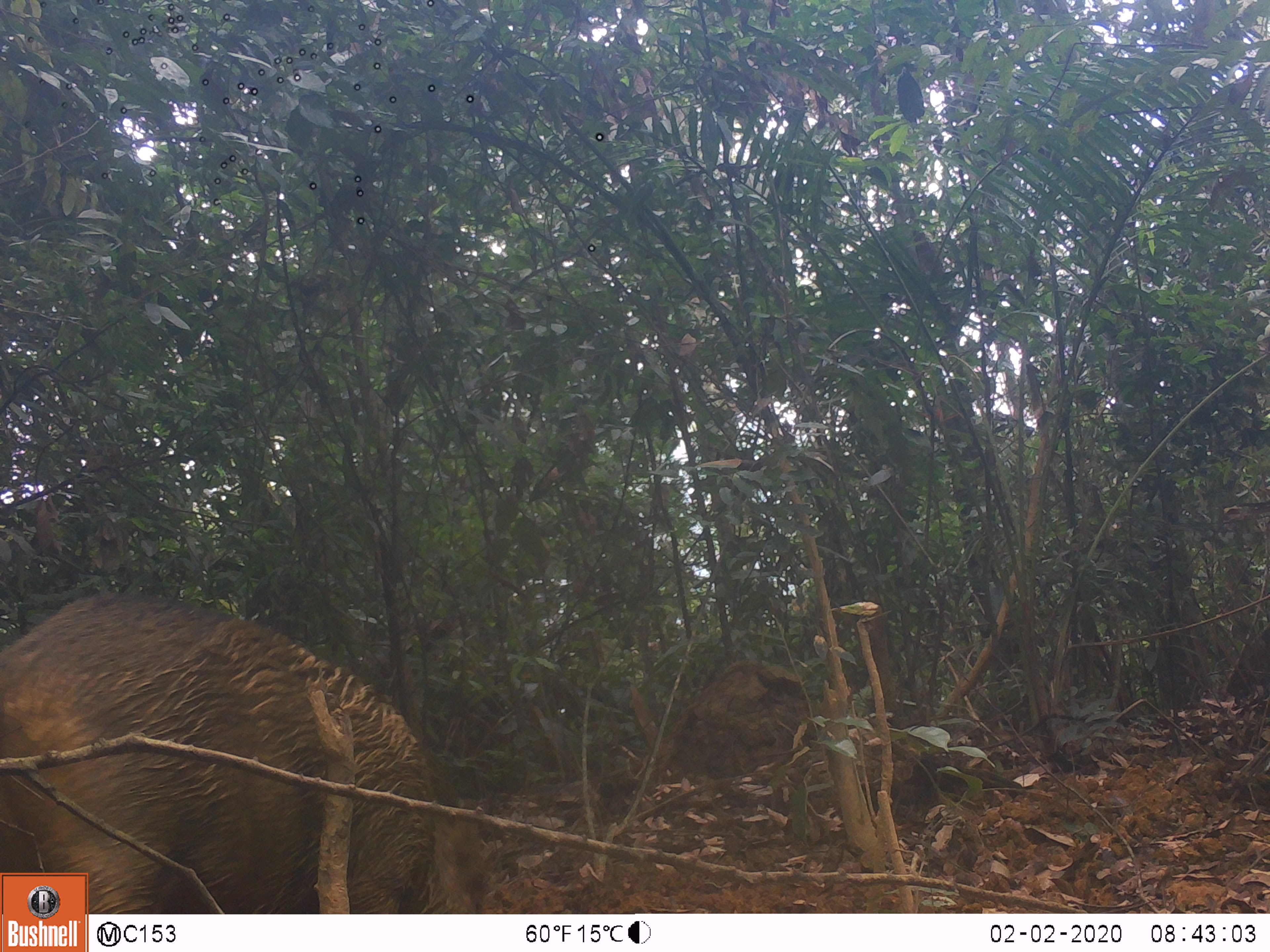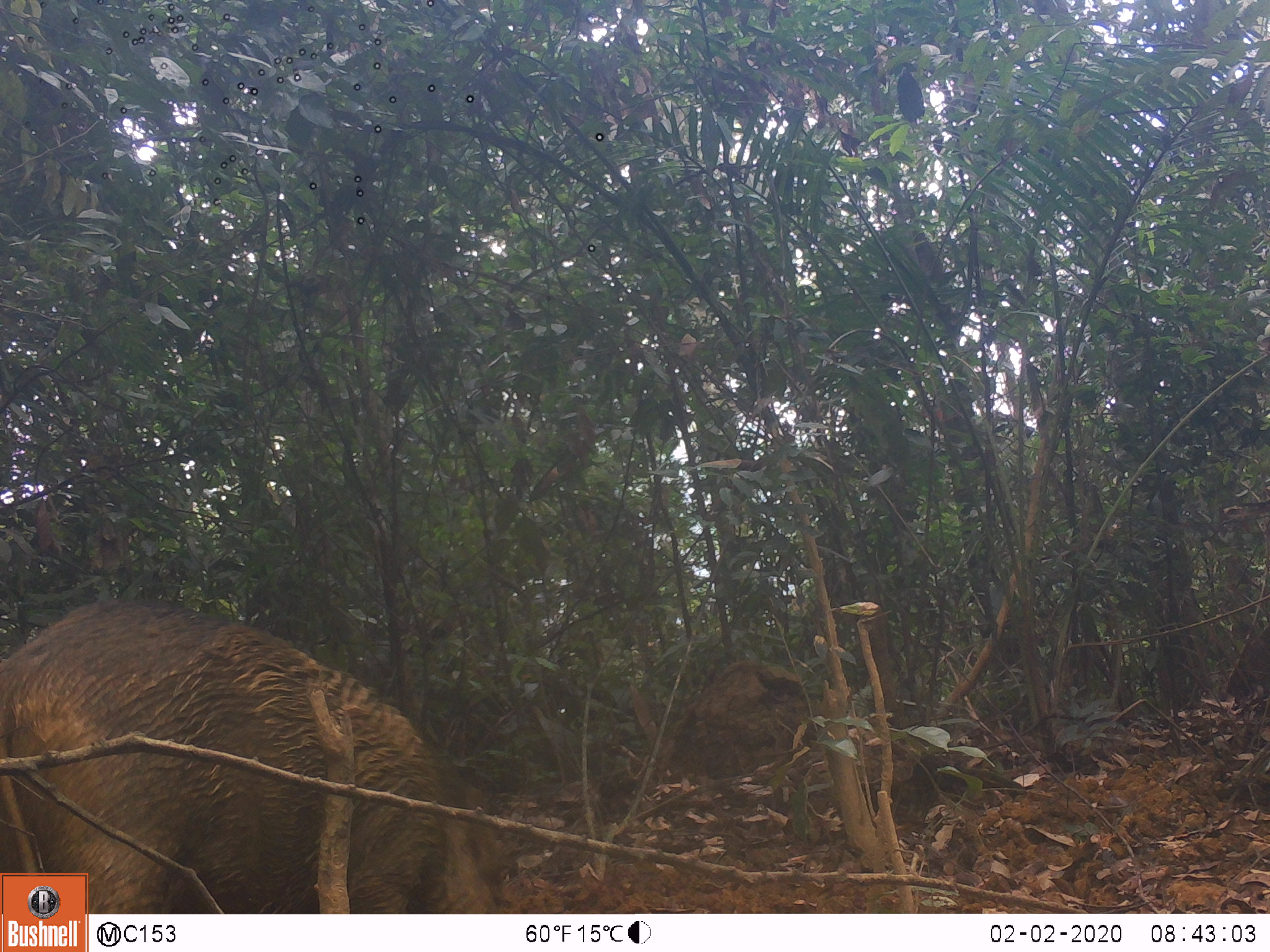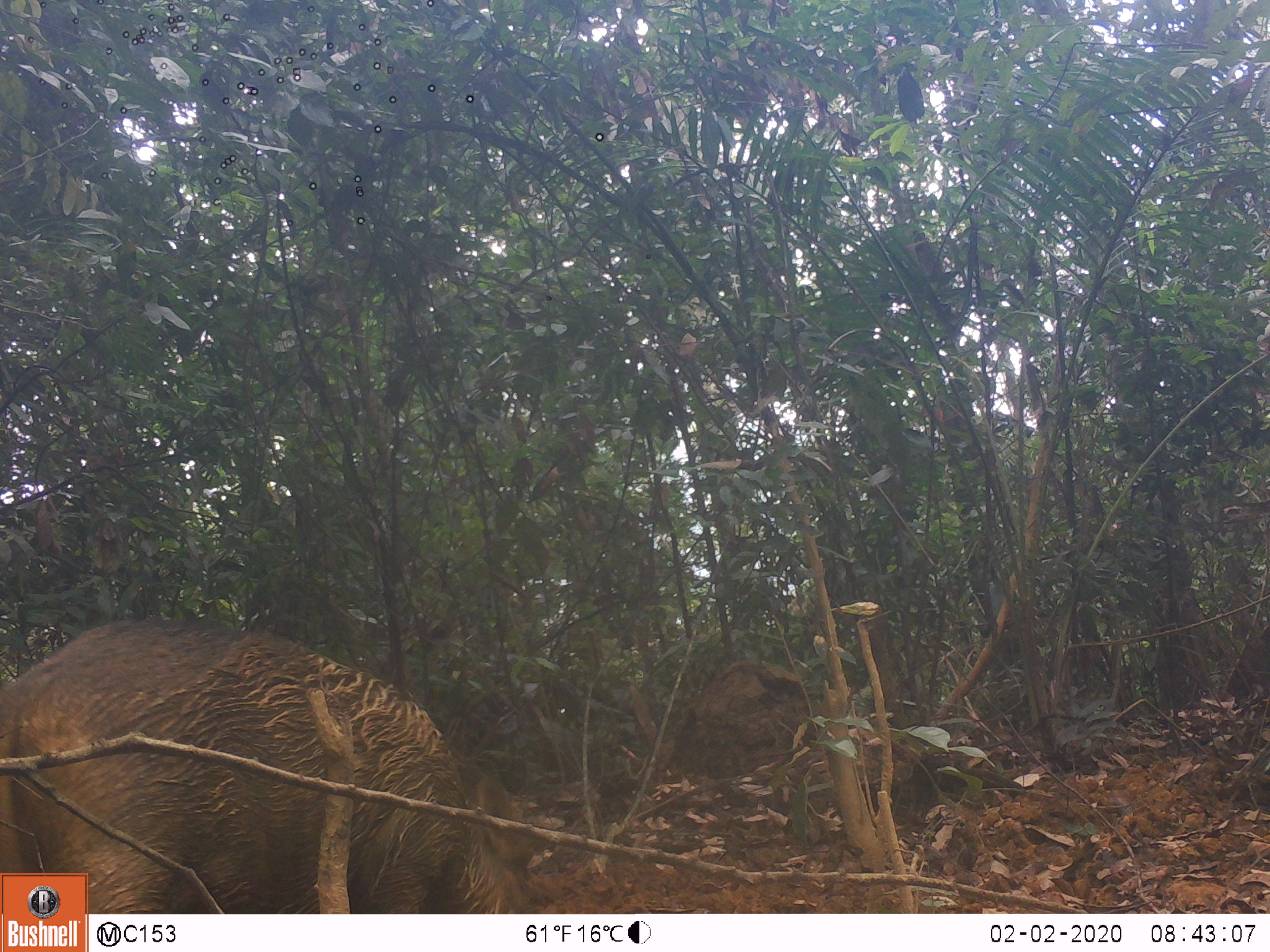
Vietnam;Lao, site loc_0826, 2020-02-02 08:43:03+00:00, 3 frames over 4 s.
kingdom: Animalia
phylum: Chordata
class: Mammalia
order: Artiodactyla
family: Suidae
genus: Sus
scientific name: Sus scrofa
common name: eurasian wild pig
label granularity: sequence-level